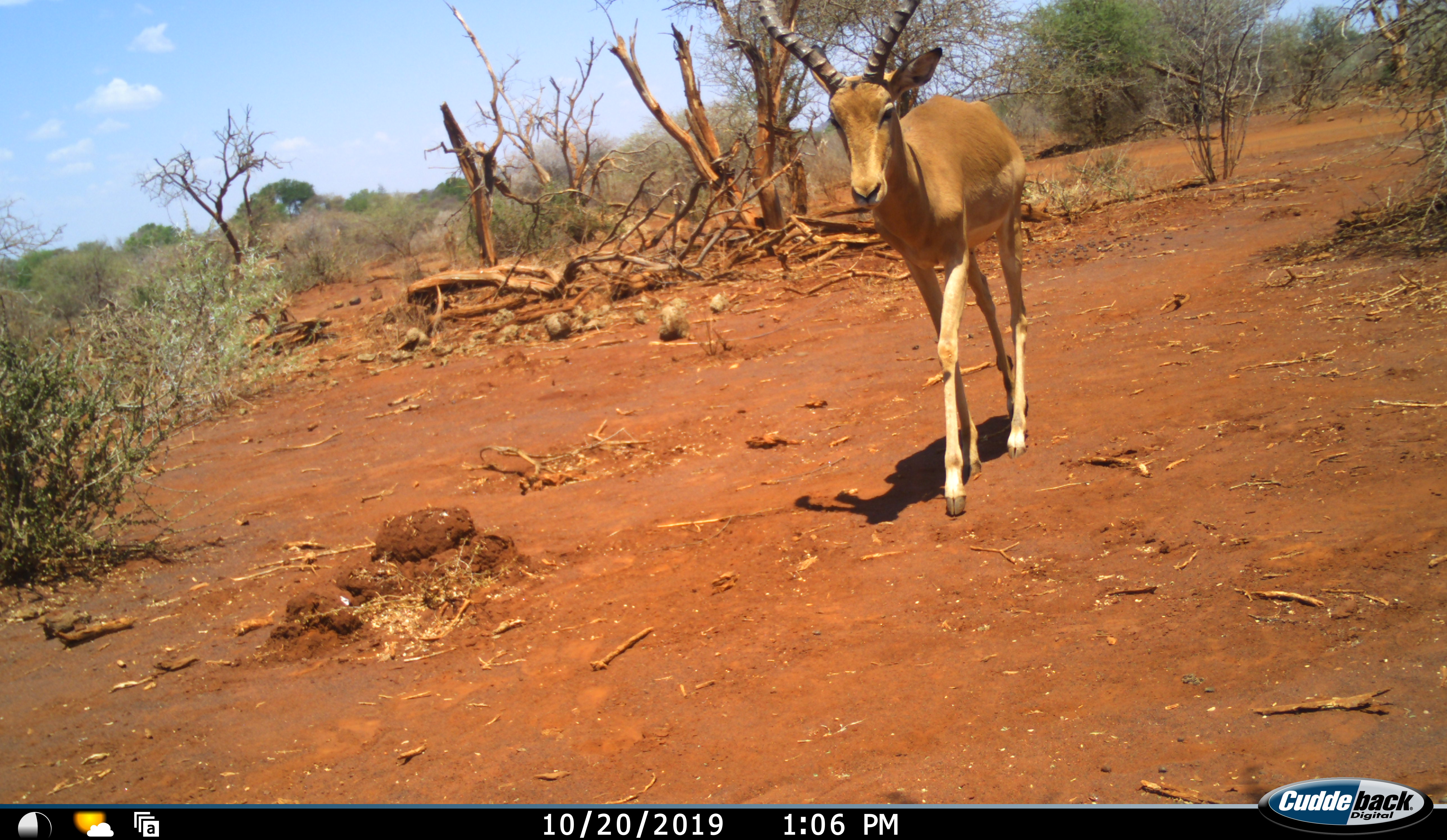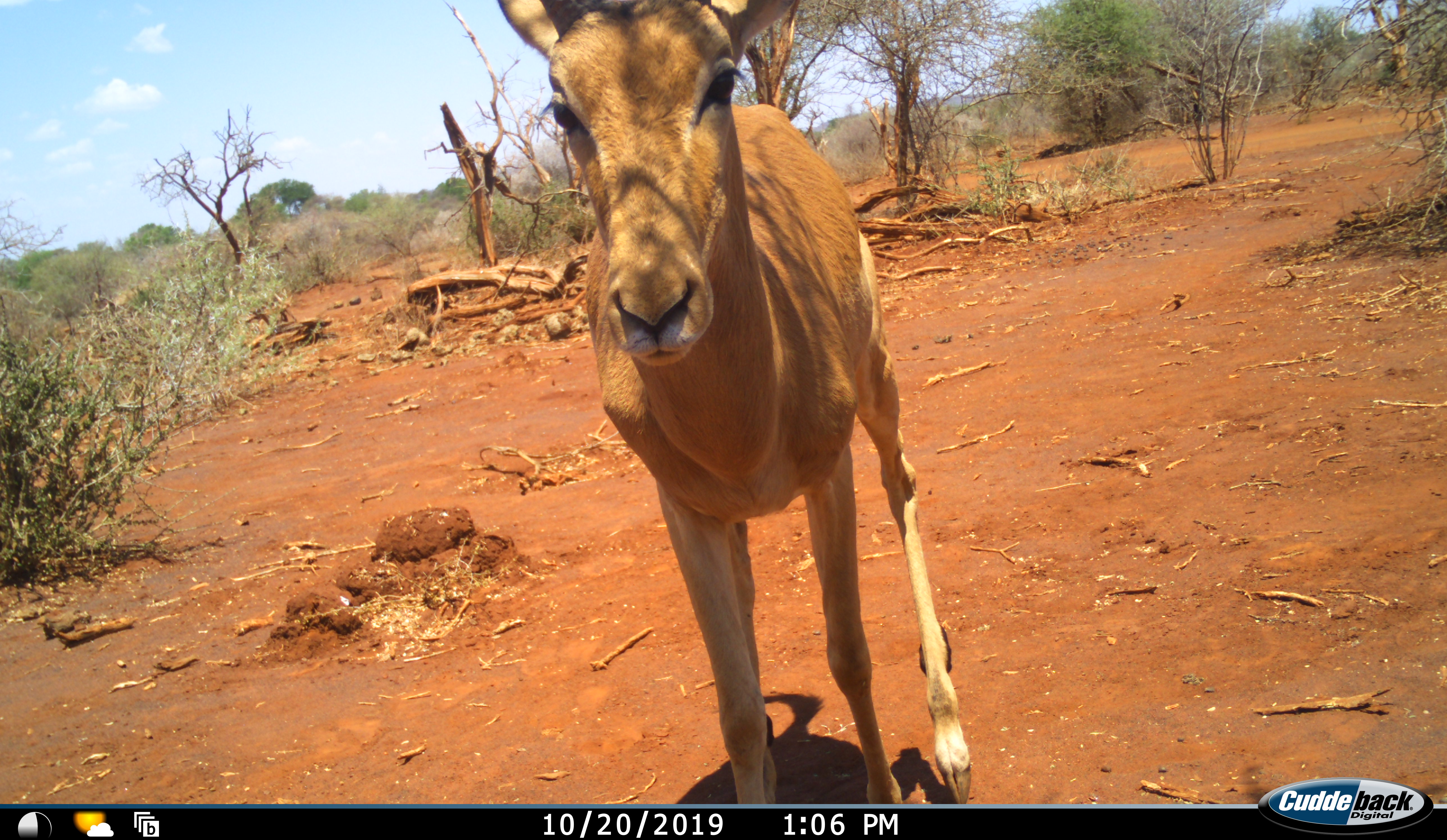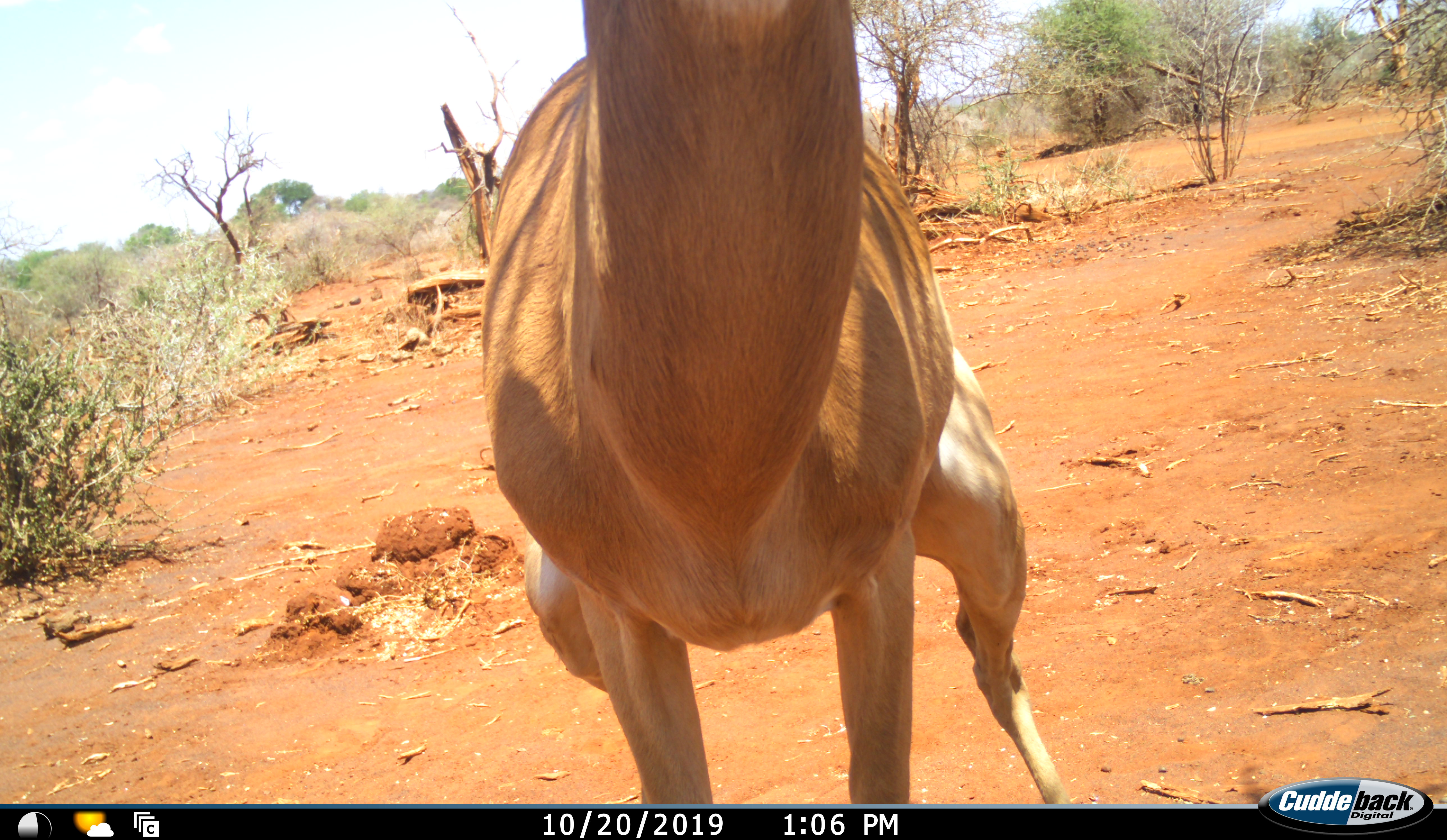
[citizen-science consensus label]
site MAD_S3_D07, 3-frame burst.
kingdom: Animalia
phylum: Chordata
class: Mammalia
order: Artiodactyla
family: Bovidae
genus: Aepyceros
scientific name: Aepyceros melampus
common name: impala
Impala (Aepyceros melampus), count 1. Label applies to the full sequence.